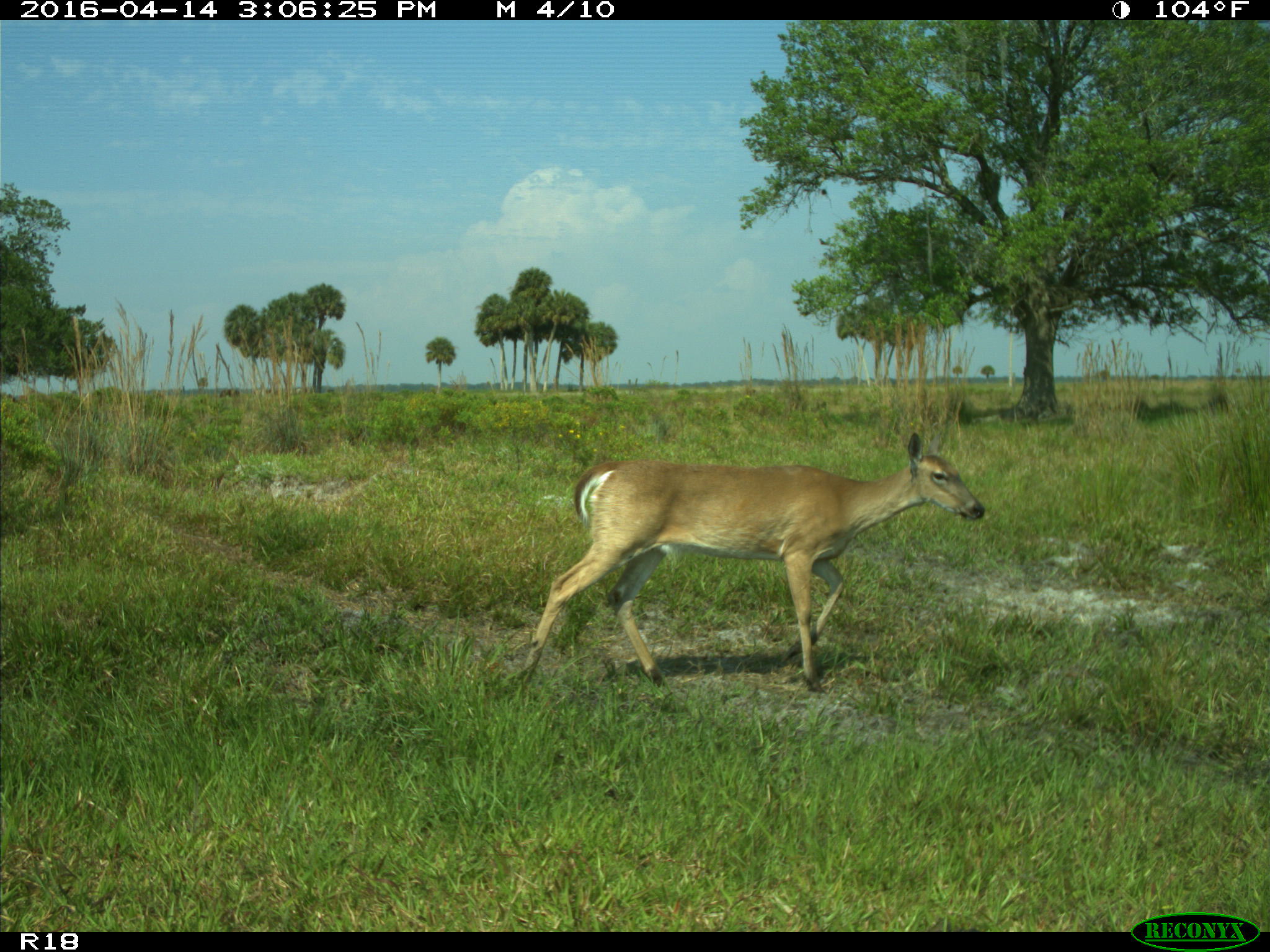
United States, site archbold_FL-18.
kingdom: Animalia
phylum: Chordata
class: Mammalia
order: Artiodactyla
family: Bovidae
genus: Bos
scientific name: Bos taurus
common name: domestic cow